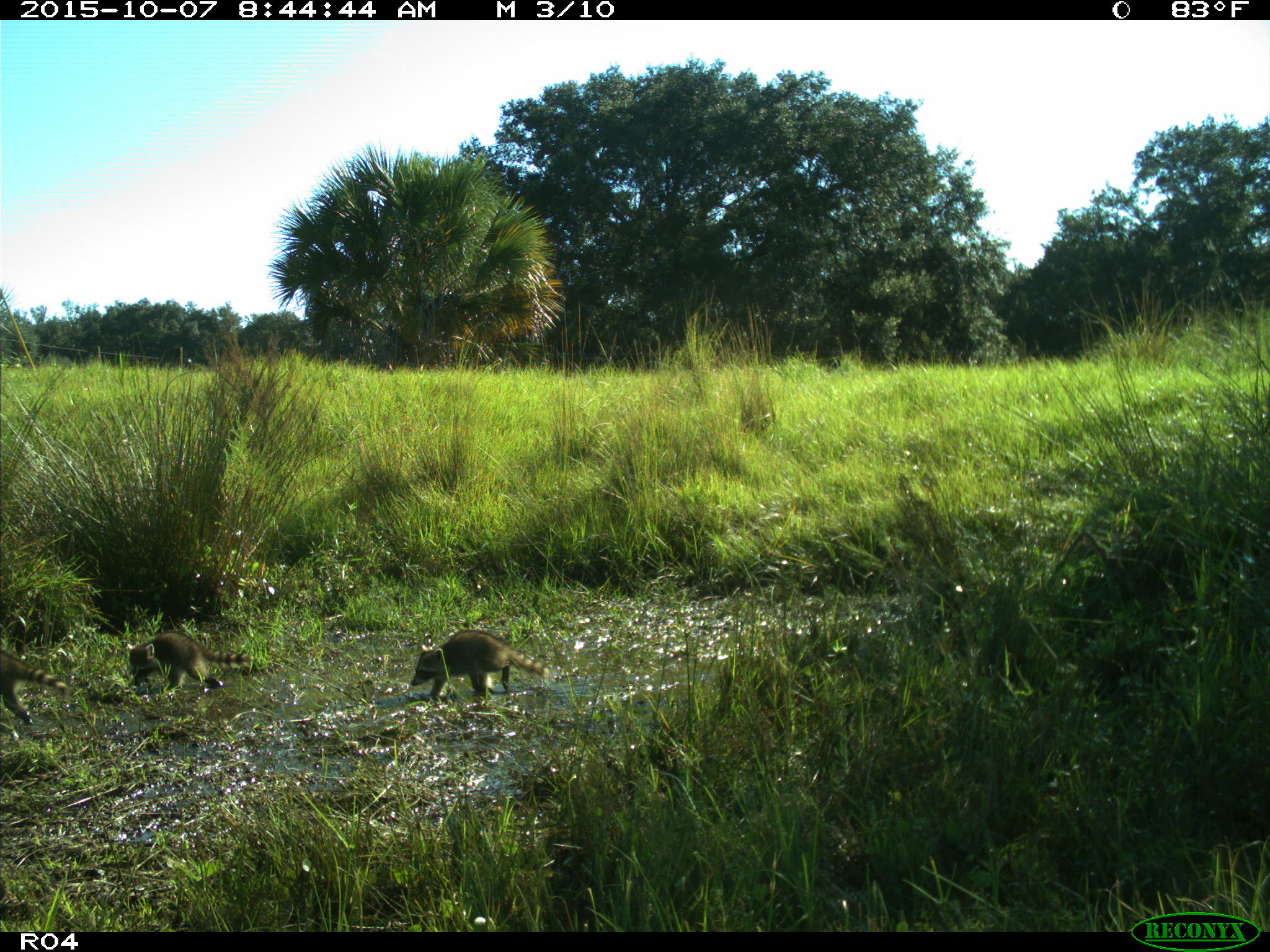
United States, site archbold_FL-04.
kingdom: Animalia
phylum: Chordata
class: Mammalia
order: Carnivora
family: Procyonidae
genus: Procyon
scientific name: Procyon lotor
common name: common raccoon